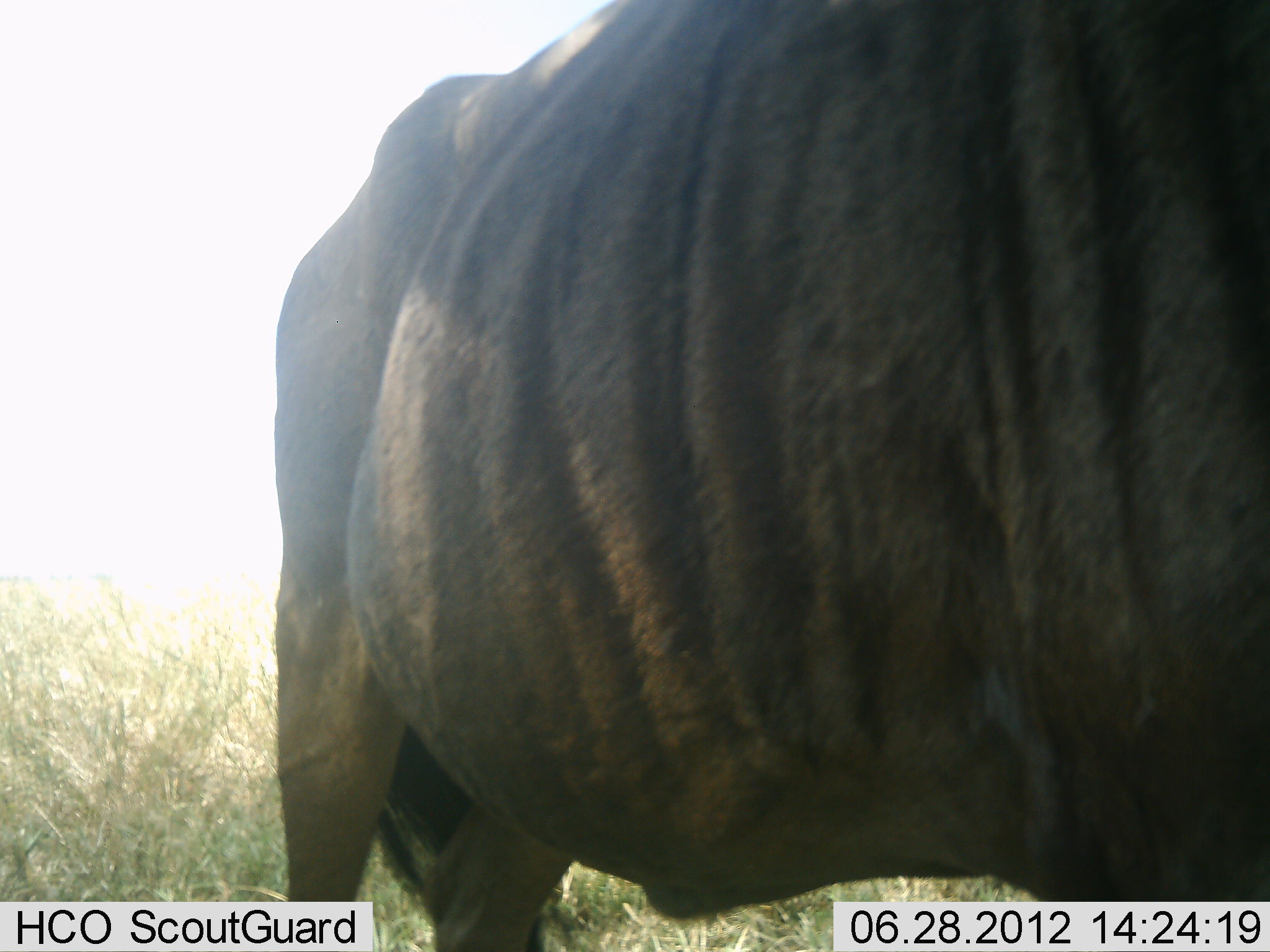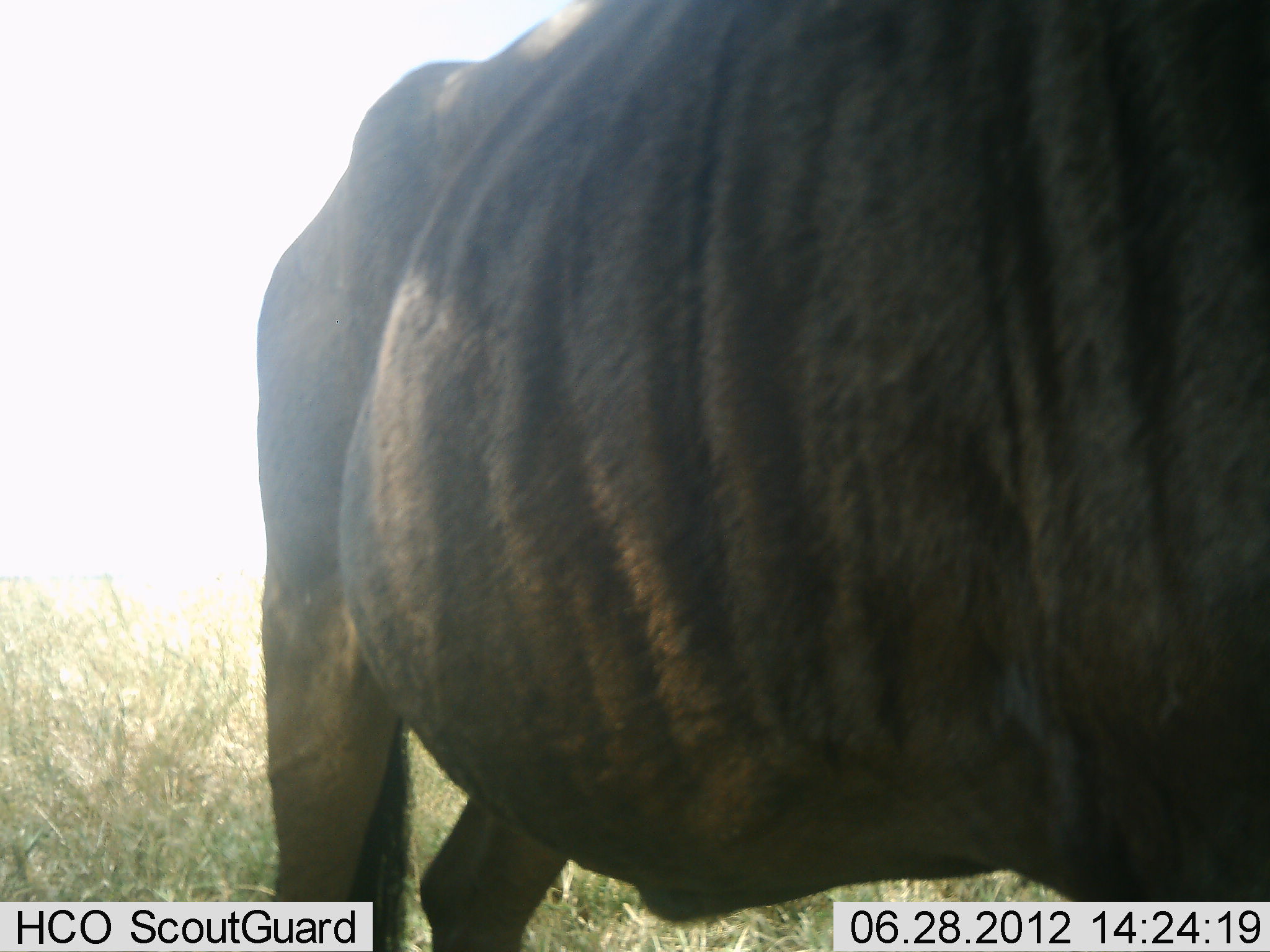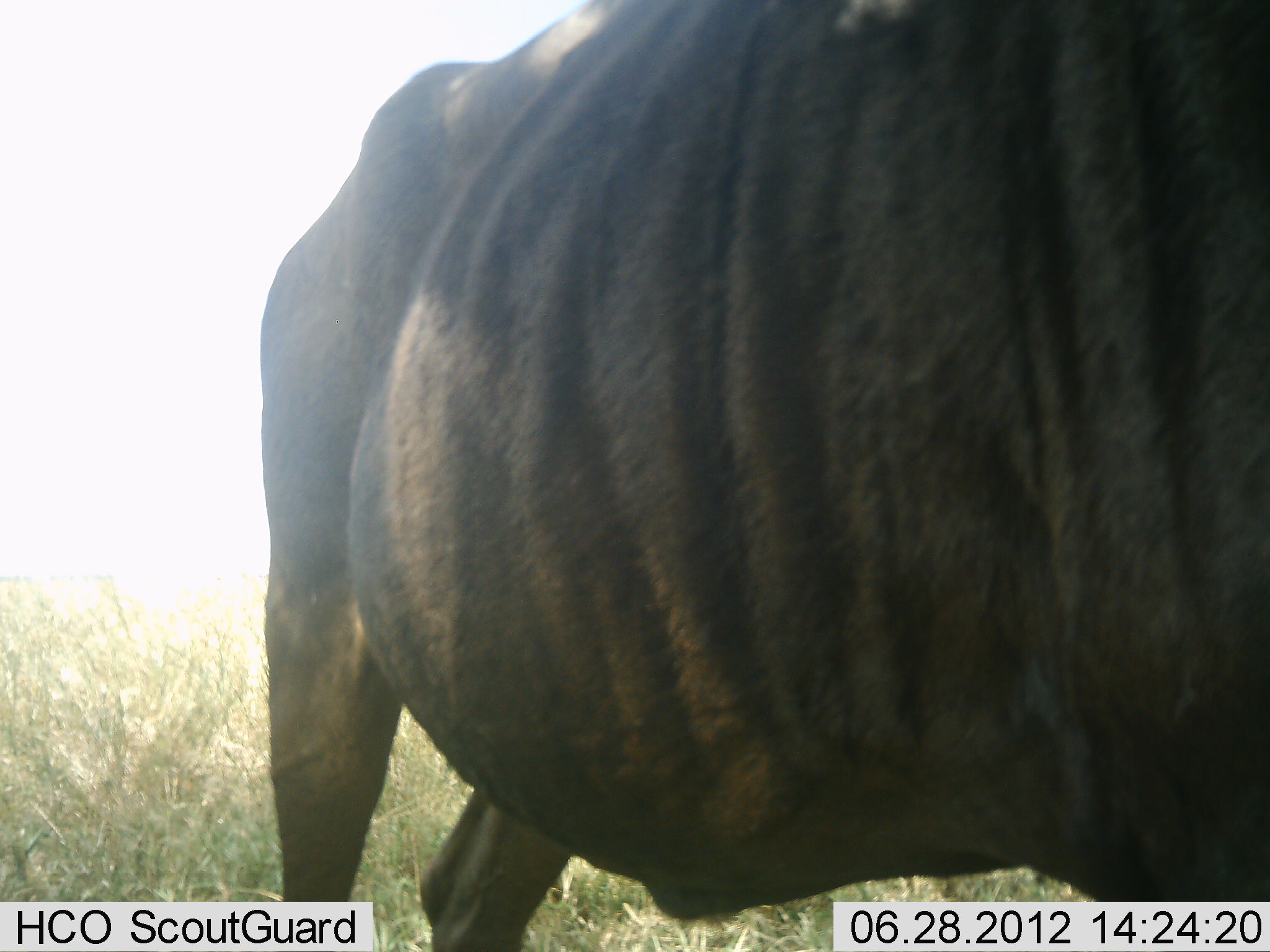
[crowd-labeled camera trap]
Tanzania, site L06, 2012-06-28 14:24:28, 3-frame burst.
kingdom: Animalia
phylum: Chordata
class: Mammalia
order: Artiodactyla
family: Bovidae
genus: Connochaetes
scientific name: Connochaetes taurinus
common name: blue wildebeest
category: wildebeest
Wildebeest (blue wildebeest) (Connochaetes taurinus), count 1. Behavior (volunteer vote fractions): standing 100%, resting 0%, moving 0%, interacting 0%. Young present (vote fraction): 0%. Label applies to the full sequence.